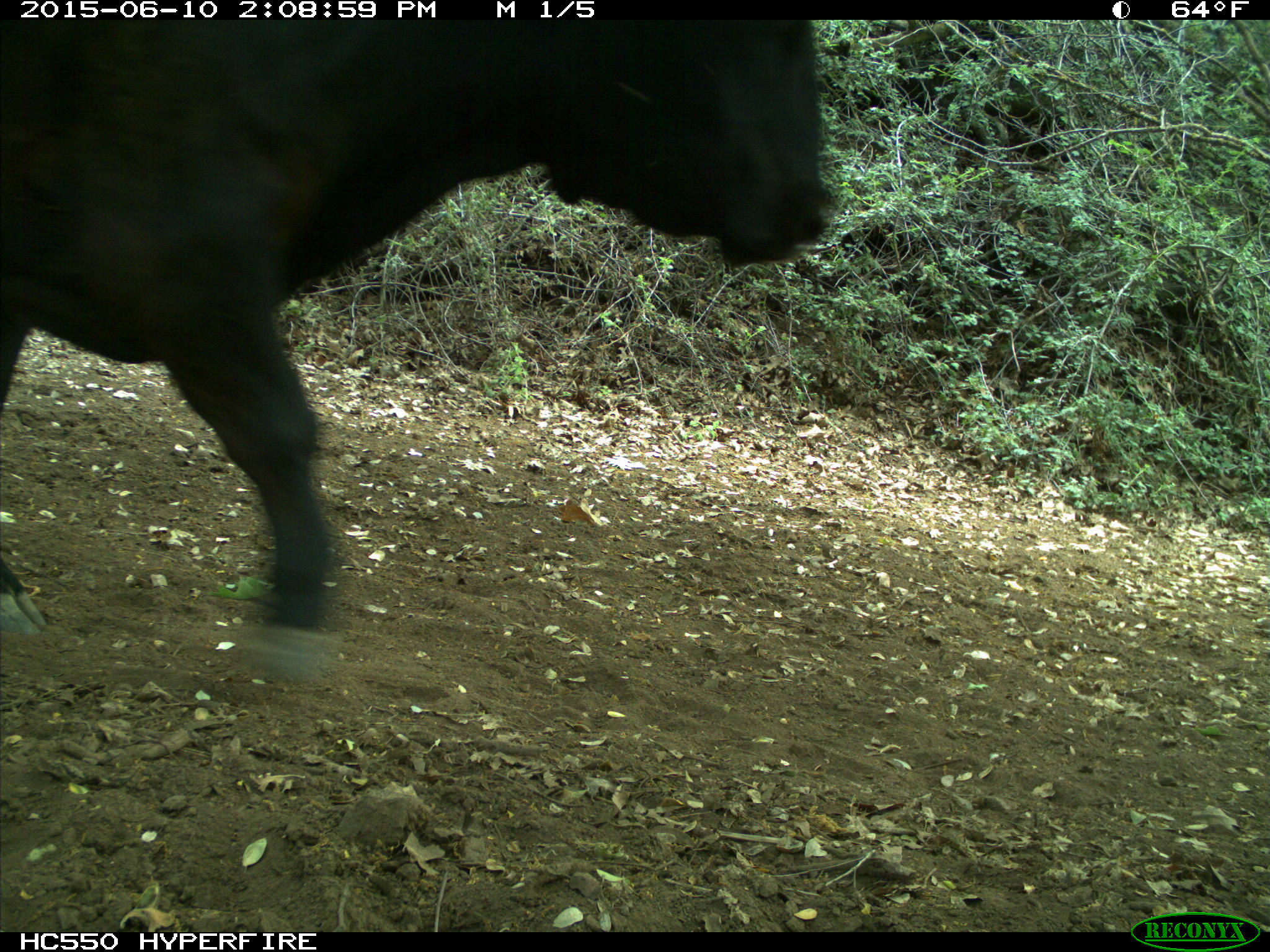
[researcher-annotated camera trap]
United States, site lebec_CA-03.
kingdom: Animalia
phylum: Chordata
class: Mammalia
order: Artiodactyla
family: Bovidae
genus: Bos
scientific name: Bos taurus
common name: domestic cow